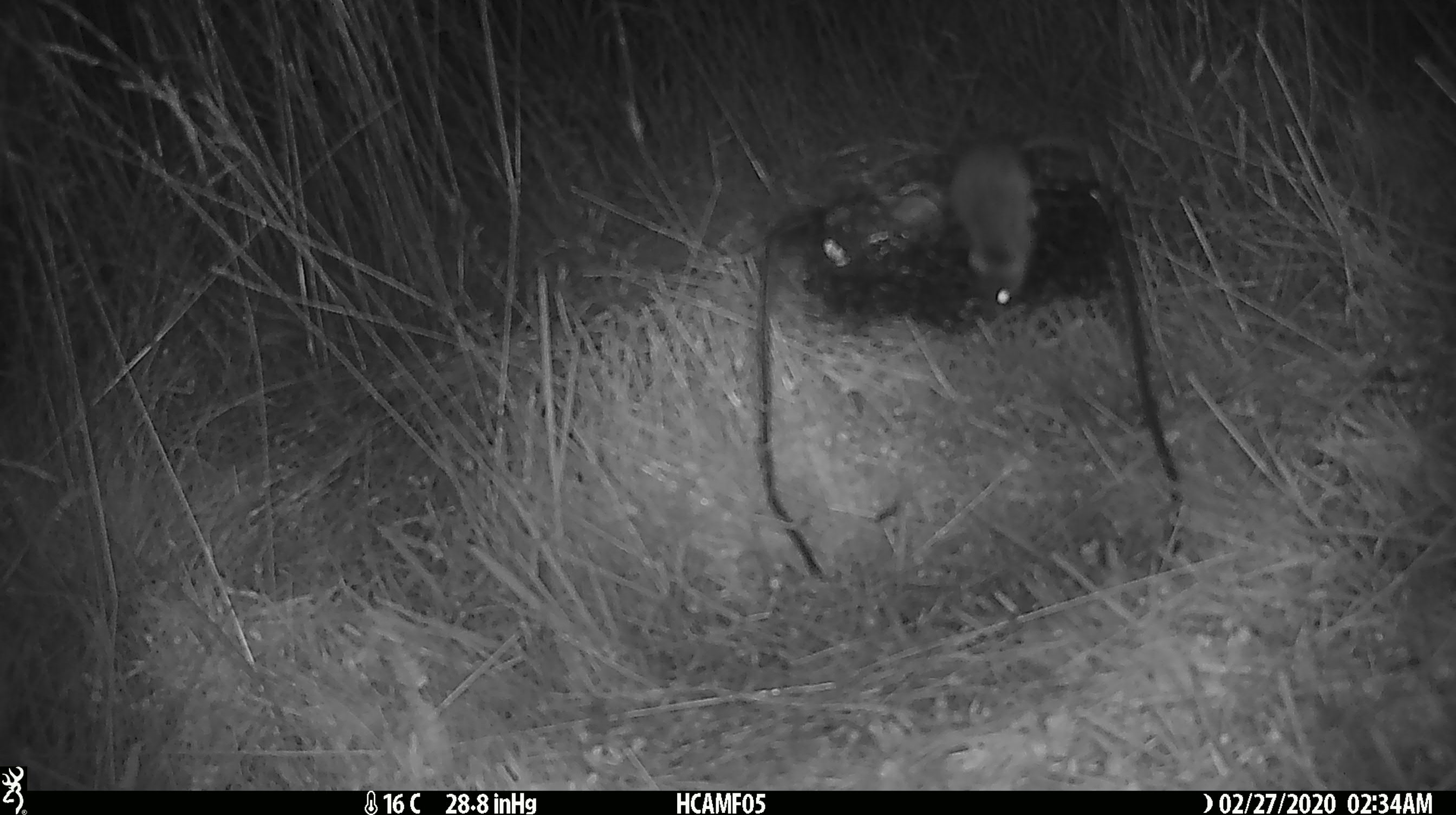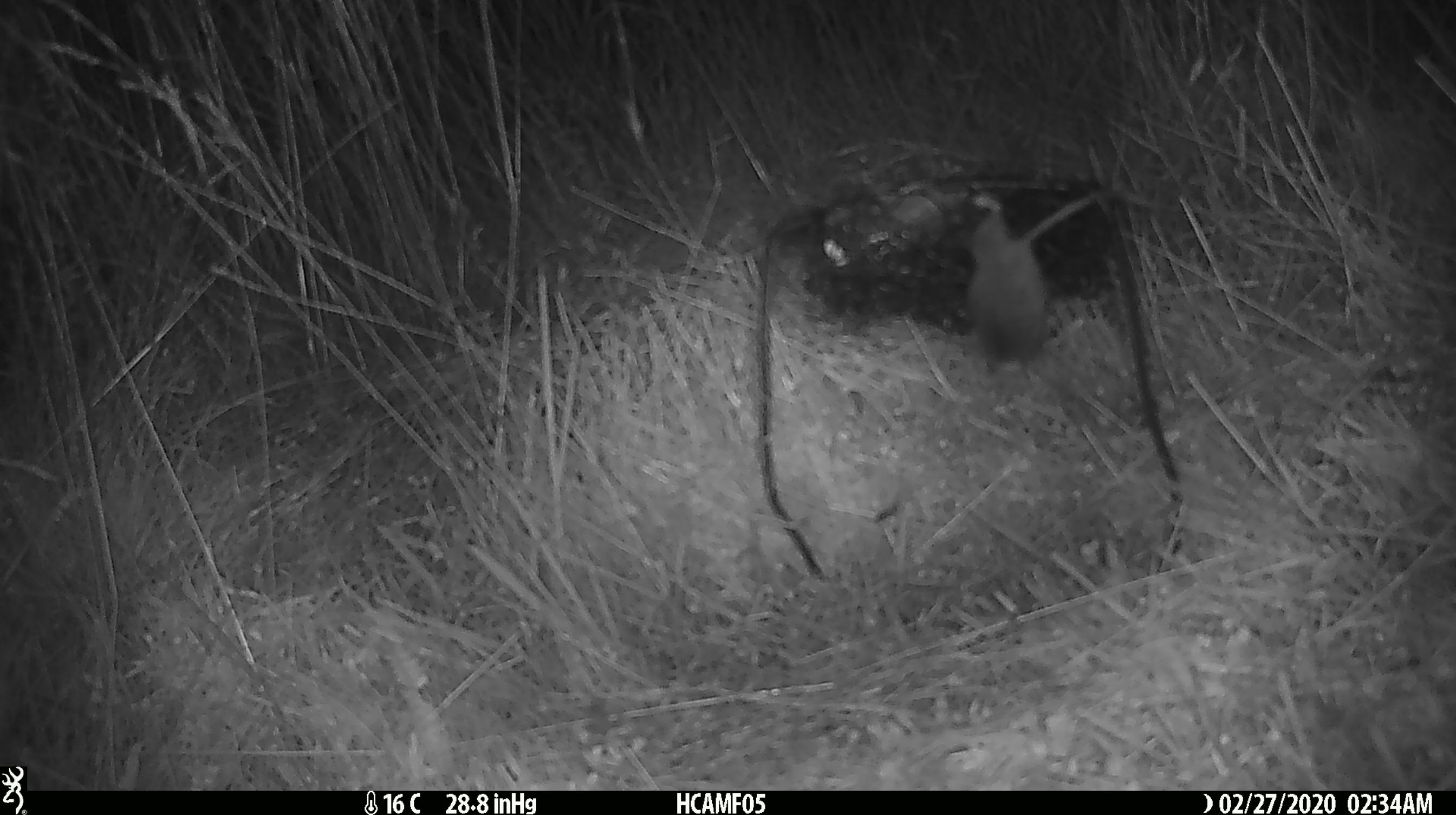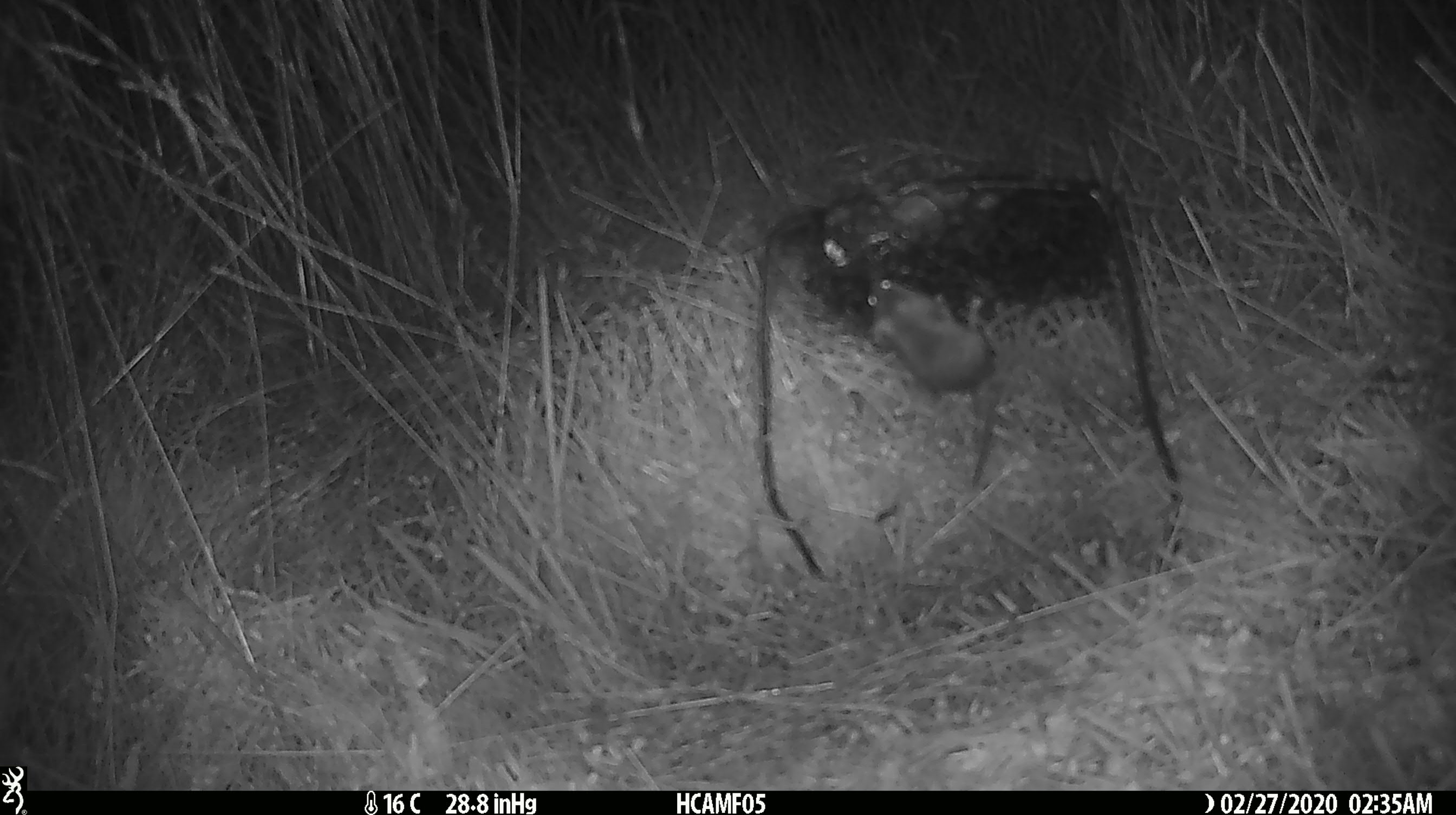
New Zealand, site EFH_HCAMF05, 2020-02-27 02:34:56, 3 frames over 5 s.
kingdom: Animalia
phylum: Chordata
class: Mammalia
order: Rodentia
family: Muridae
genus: Mus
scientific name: Mus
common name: mouse